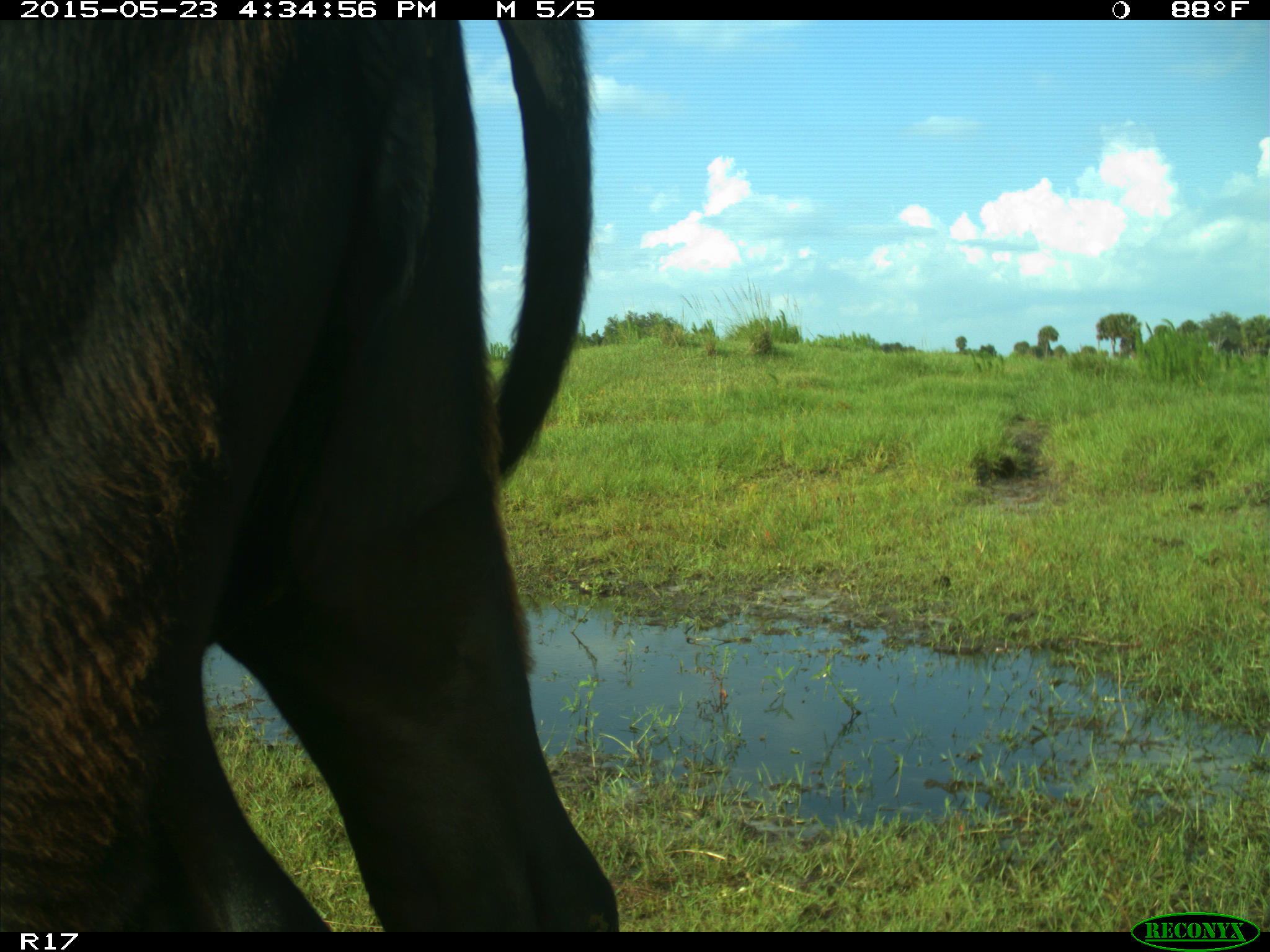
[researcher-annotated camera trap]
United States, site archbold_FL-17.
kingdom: Animalia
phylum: Chordata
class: Mammalia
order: Artiodactyla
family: Bovidae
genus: Bos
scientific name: Bos taurus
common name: domestic cow